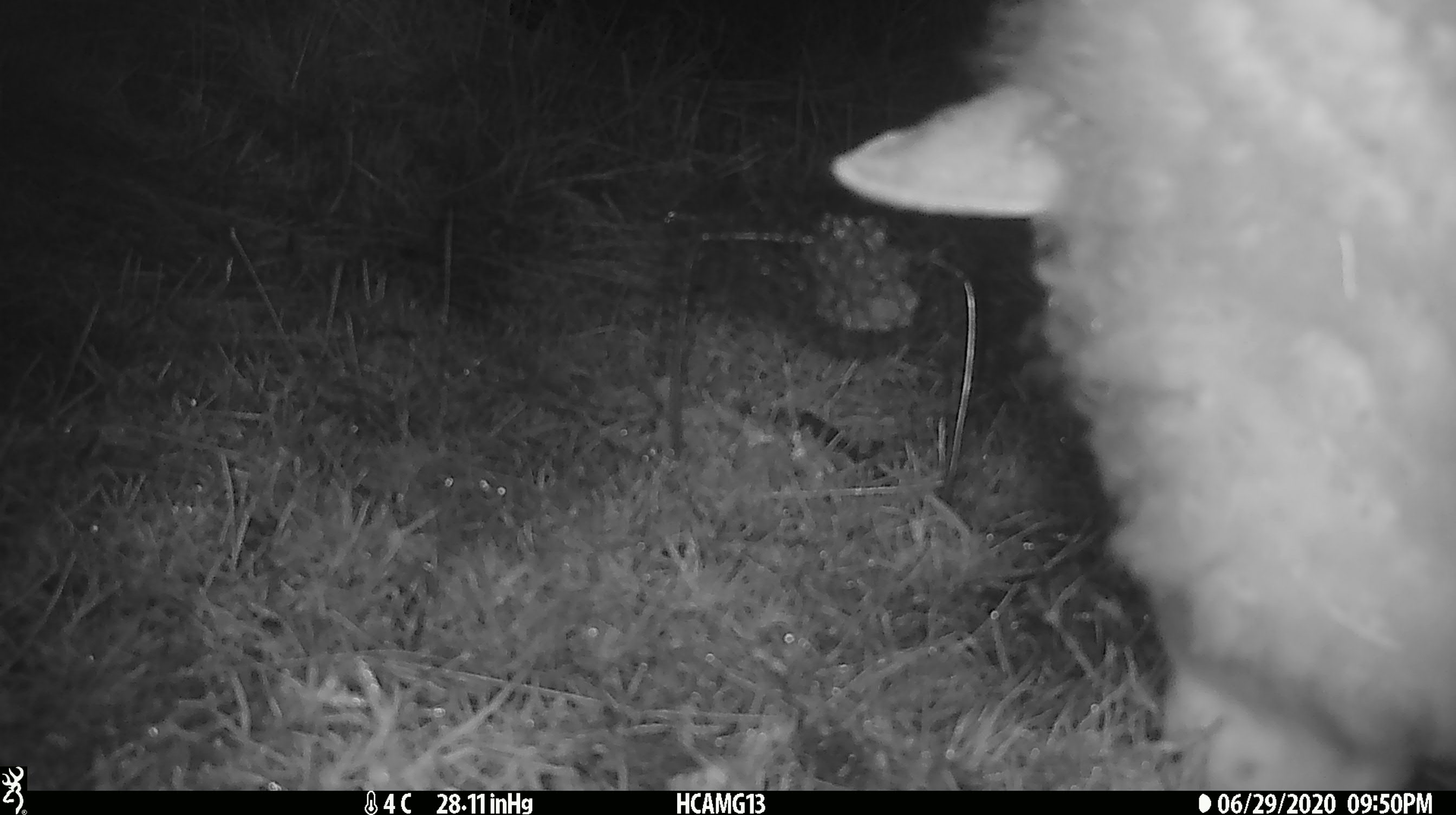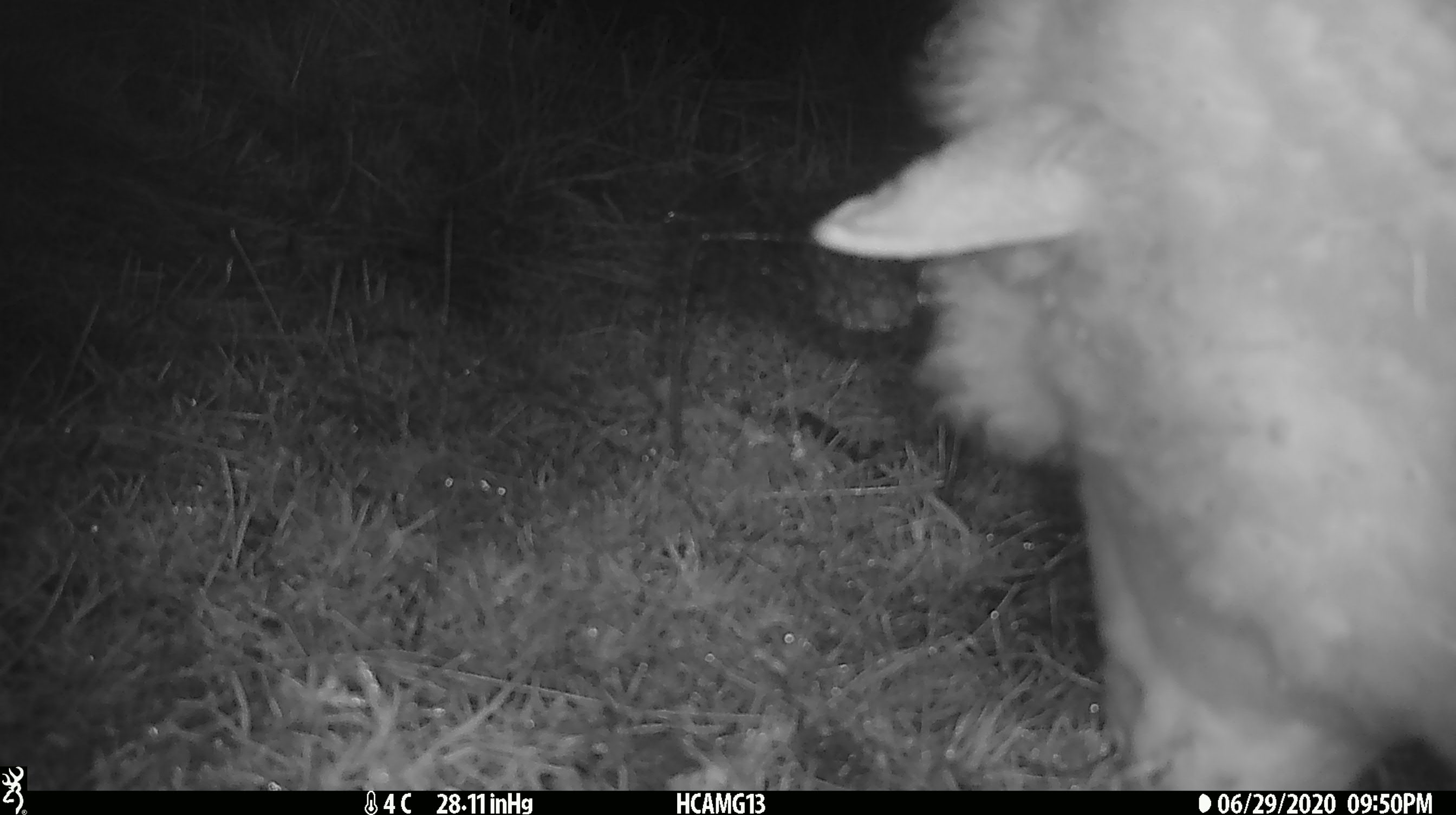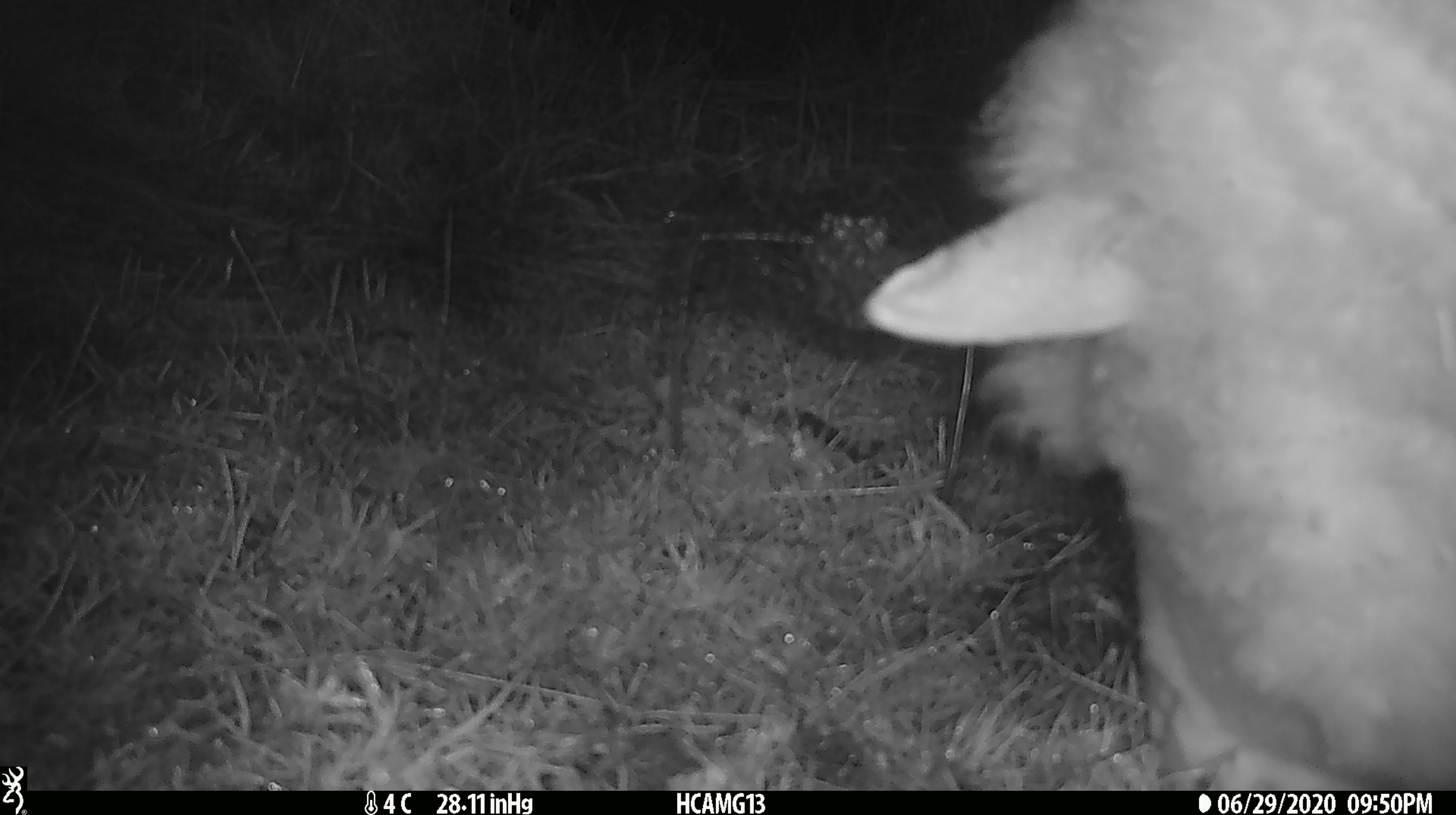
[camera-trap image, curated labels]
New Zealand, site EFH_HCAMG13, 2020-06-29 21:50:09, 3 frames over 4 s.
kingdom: Animalia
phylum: Chordata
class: Mammalia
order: Artiodactyla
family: Bovidae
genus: Ovis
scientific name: Ovis aries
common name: domestic sheep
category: sheep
Sheep (domestic sheep) (Ovis aries).